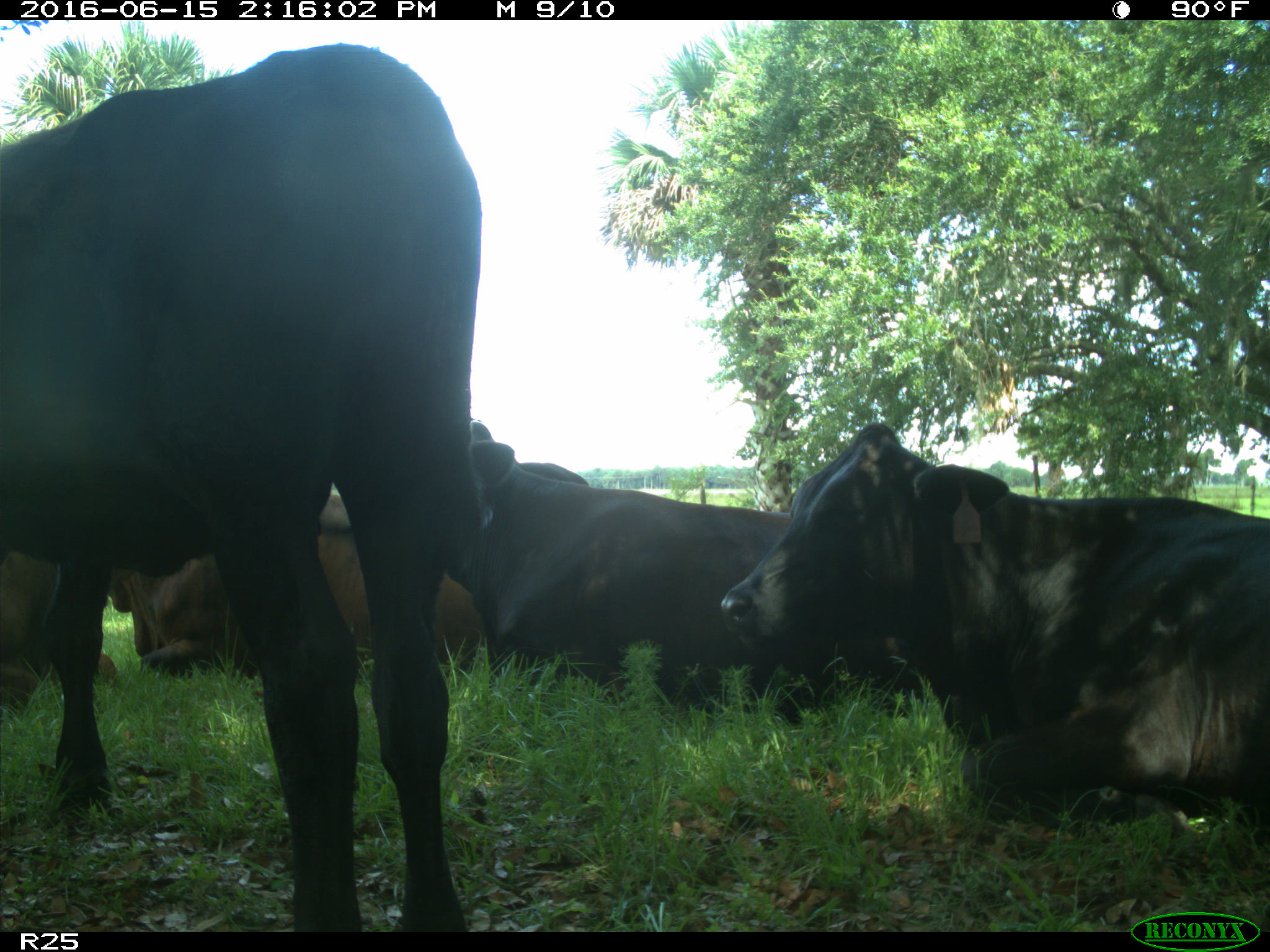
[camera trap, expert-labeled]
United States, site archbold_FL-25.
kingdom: Animalia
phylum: Chordata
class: Mammalia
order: Artiodactyla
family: Bovidae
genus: Bos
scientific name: Bos taurus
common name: domestic cow